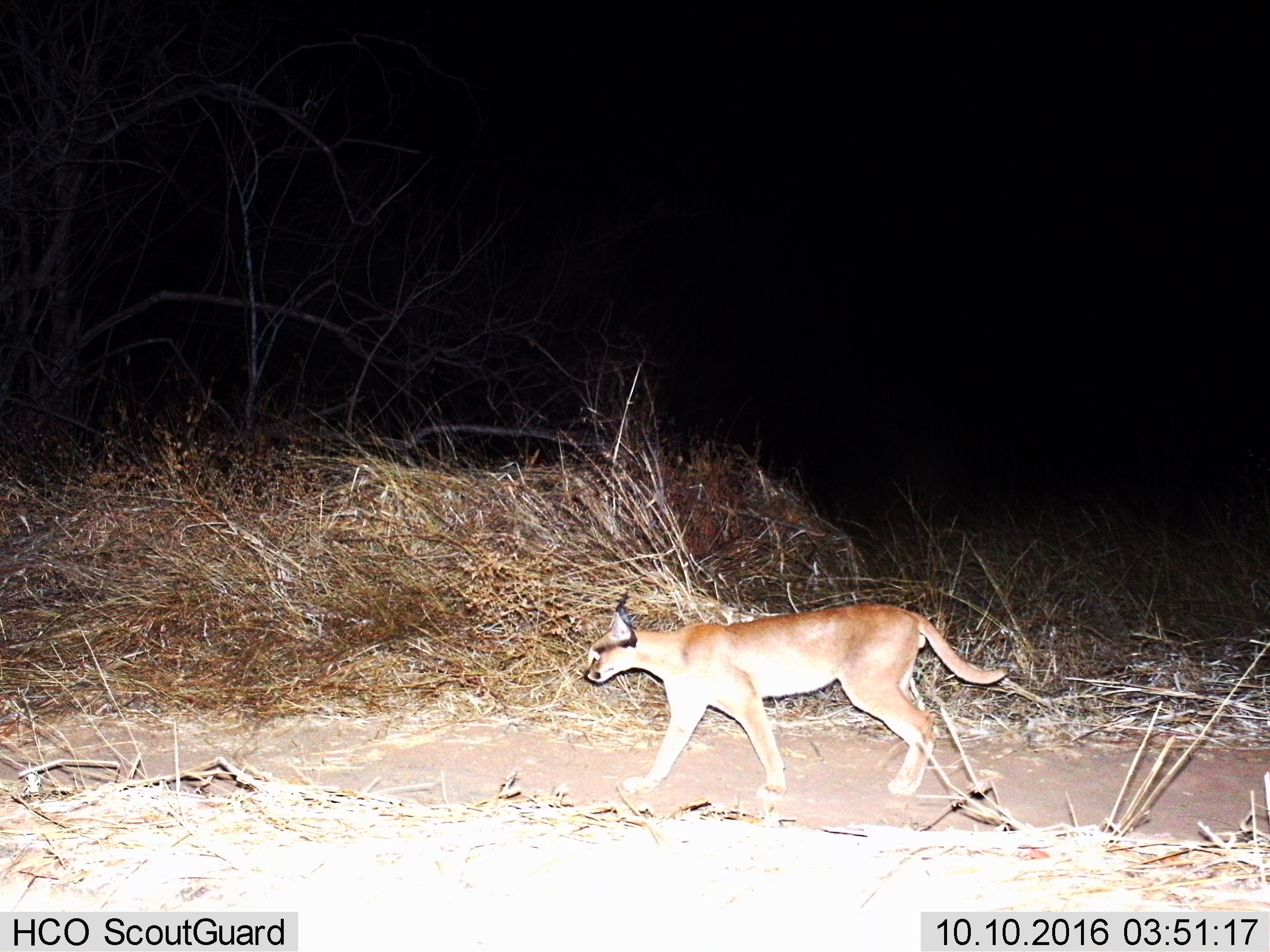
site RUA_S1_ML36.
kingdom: Animalia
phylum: Chordata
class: Mammalia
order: Carnivora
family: Felidae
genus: Caracal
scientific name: Caracal caracal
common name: caracal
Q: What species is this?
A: Caracal (Caracal caracal).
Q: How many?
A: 1.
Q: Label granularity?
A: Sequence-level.